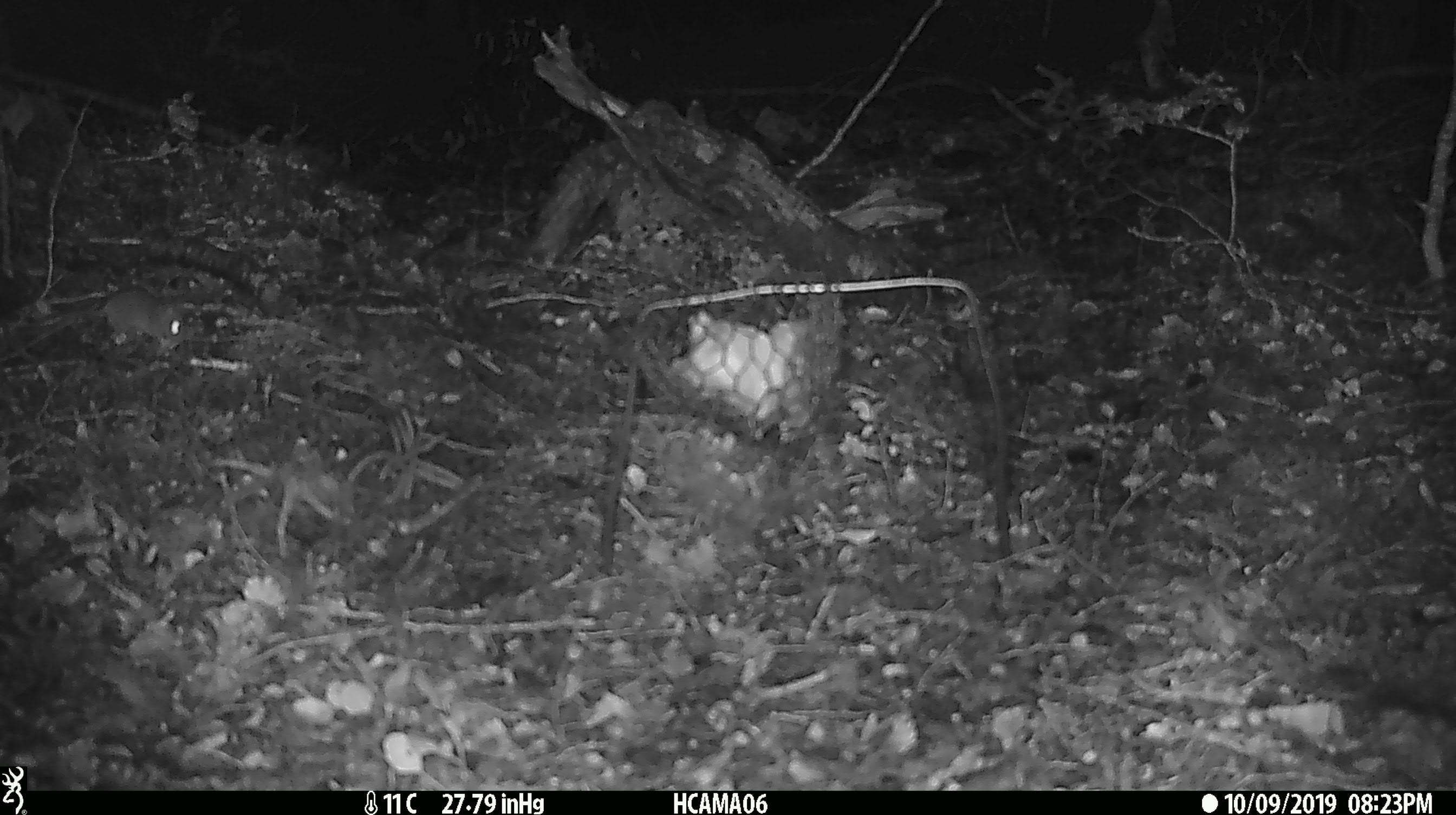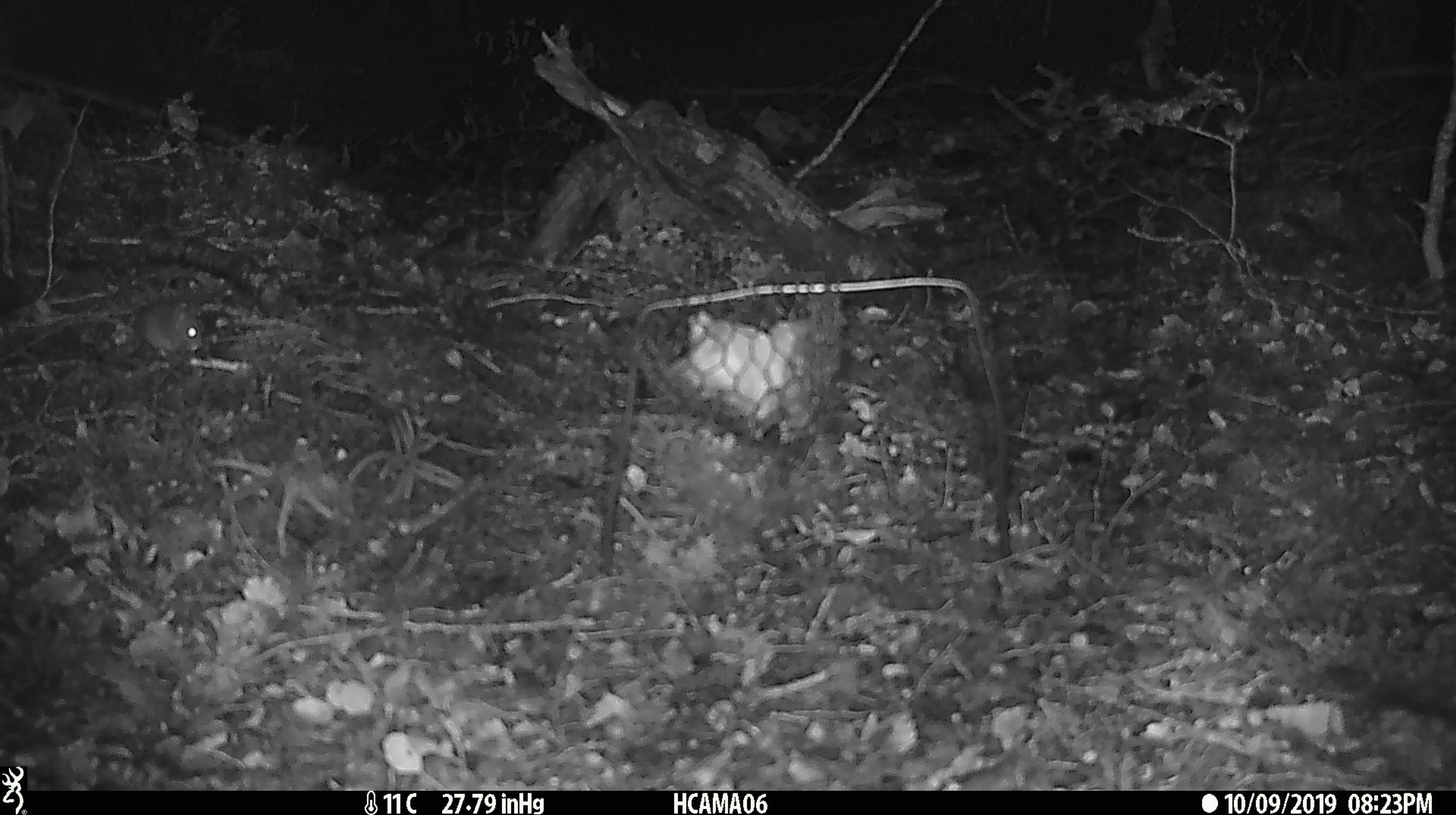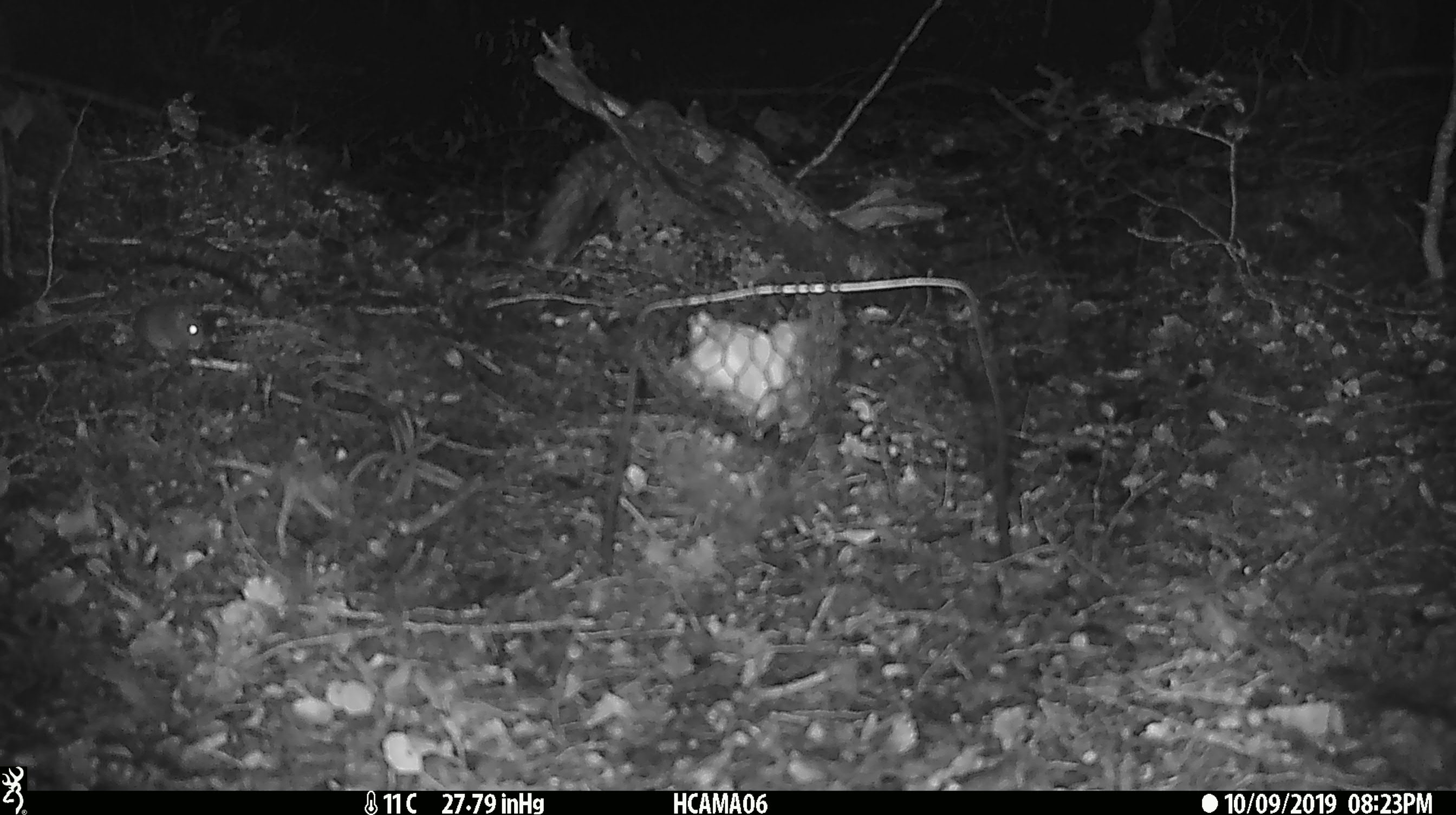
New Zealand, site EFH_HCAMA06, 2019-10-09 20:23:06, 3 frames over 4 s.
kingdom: Animalia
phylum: Chordata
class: Mammalia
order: Rodentia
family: Muridae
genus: Mus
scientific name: Mus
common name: mouse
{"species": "mouse (Mus)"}